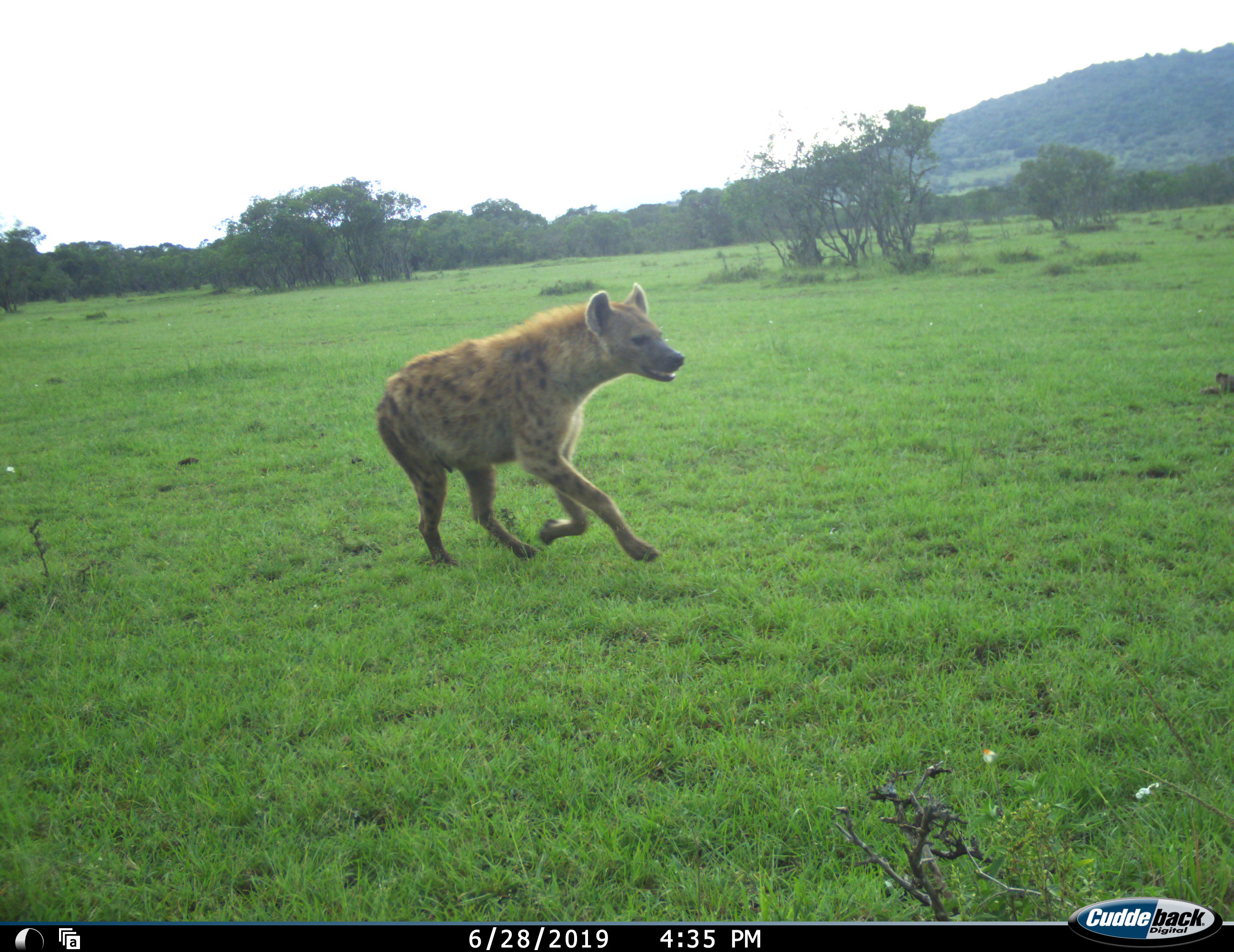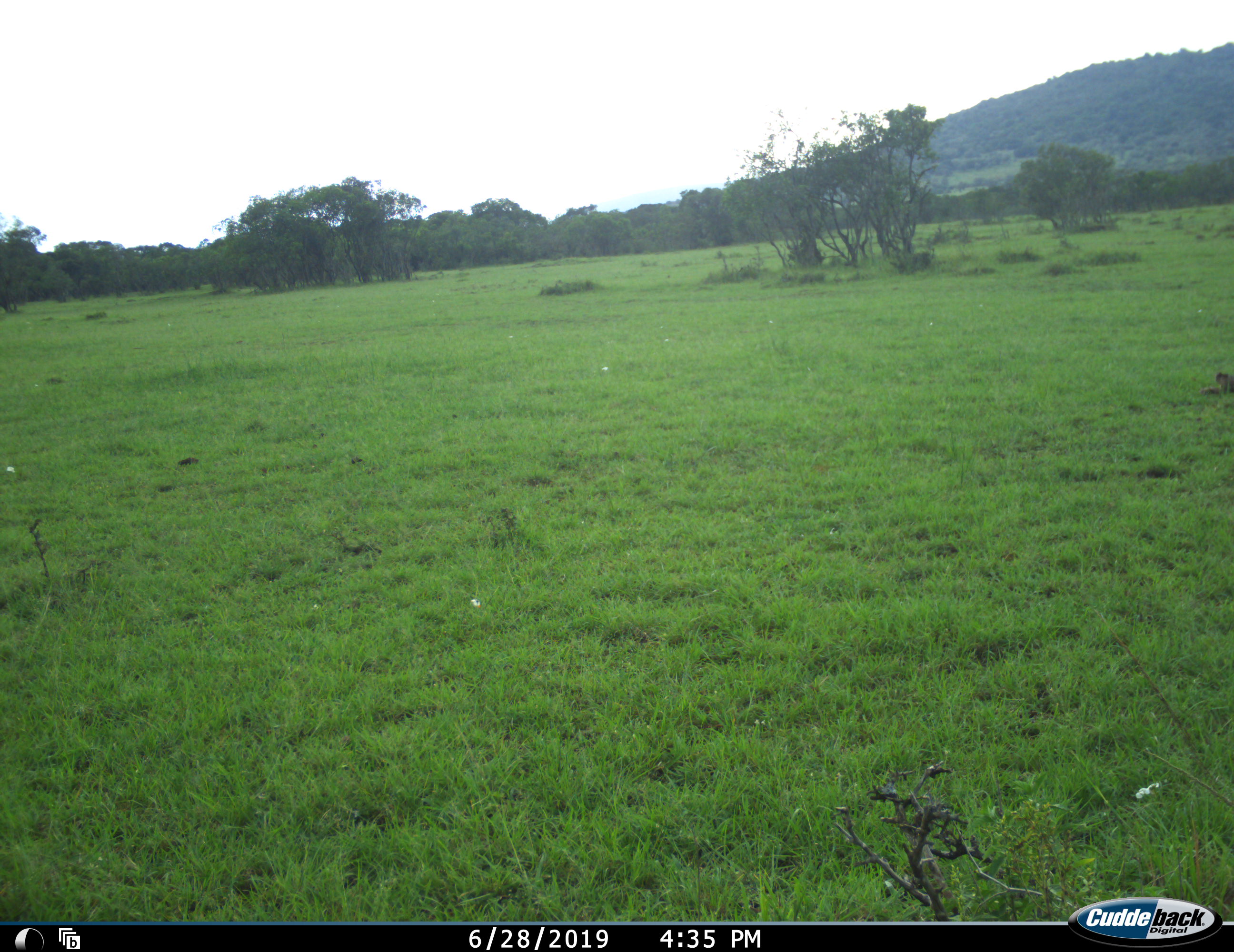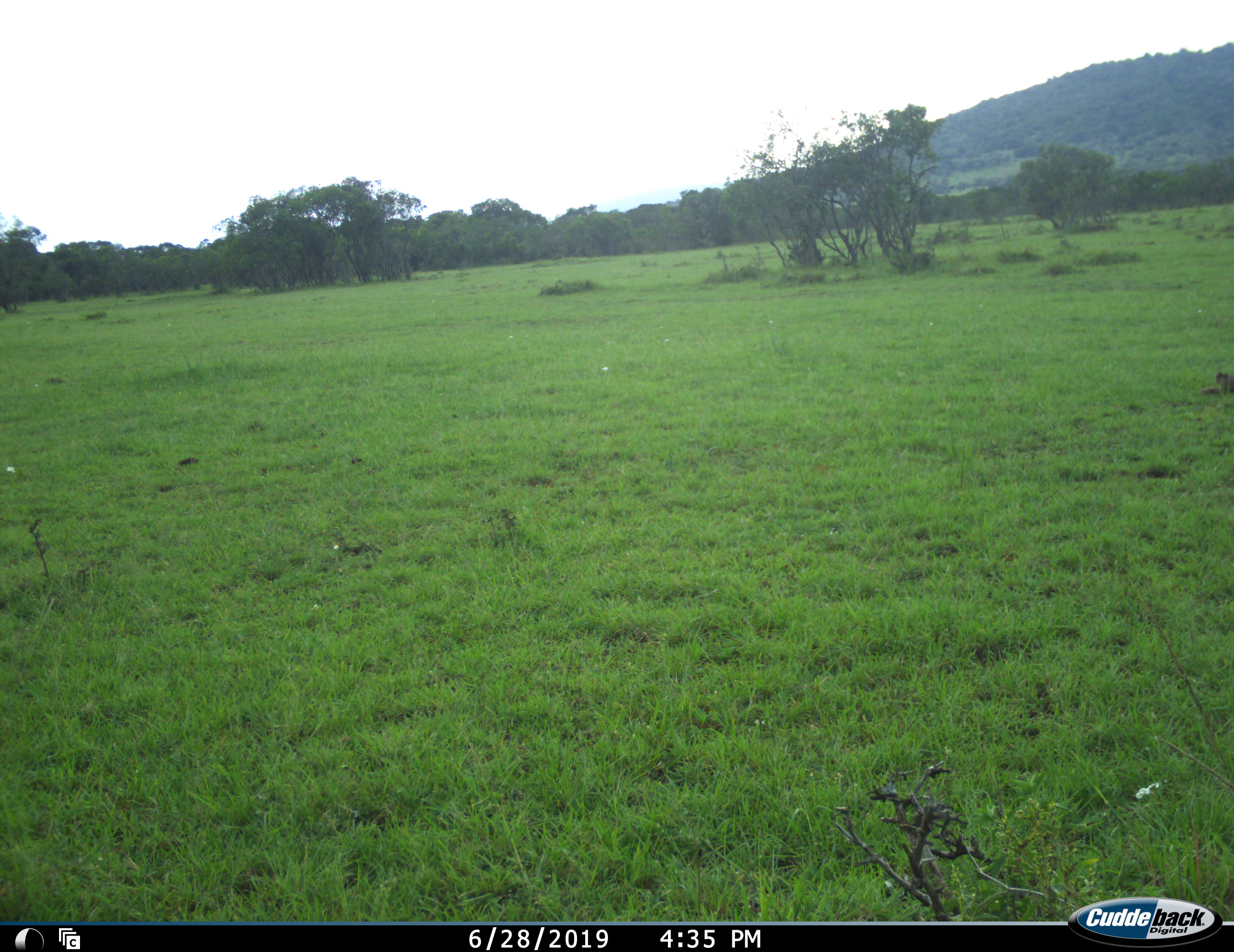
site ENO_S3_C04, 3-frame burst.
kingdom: Animalia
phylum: Chordata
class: Mammalia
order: Carnivora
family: Hyaenidae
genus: Crocuta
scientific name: Crocuta crocuta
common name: spotted hyena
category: hyenaspotted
Hyenaspotted (spotted hyena) (Crocuta crocuta), count 1. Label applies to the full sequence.